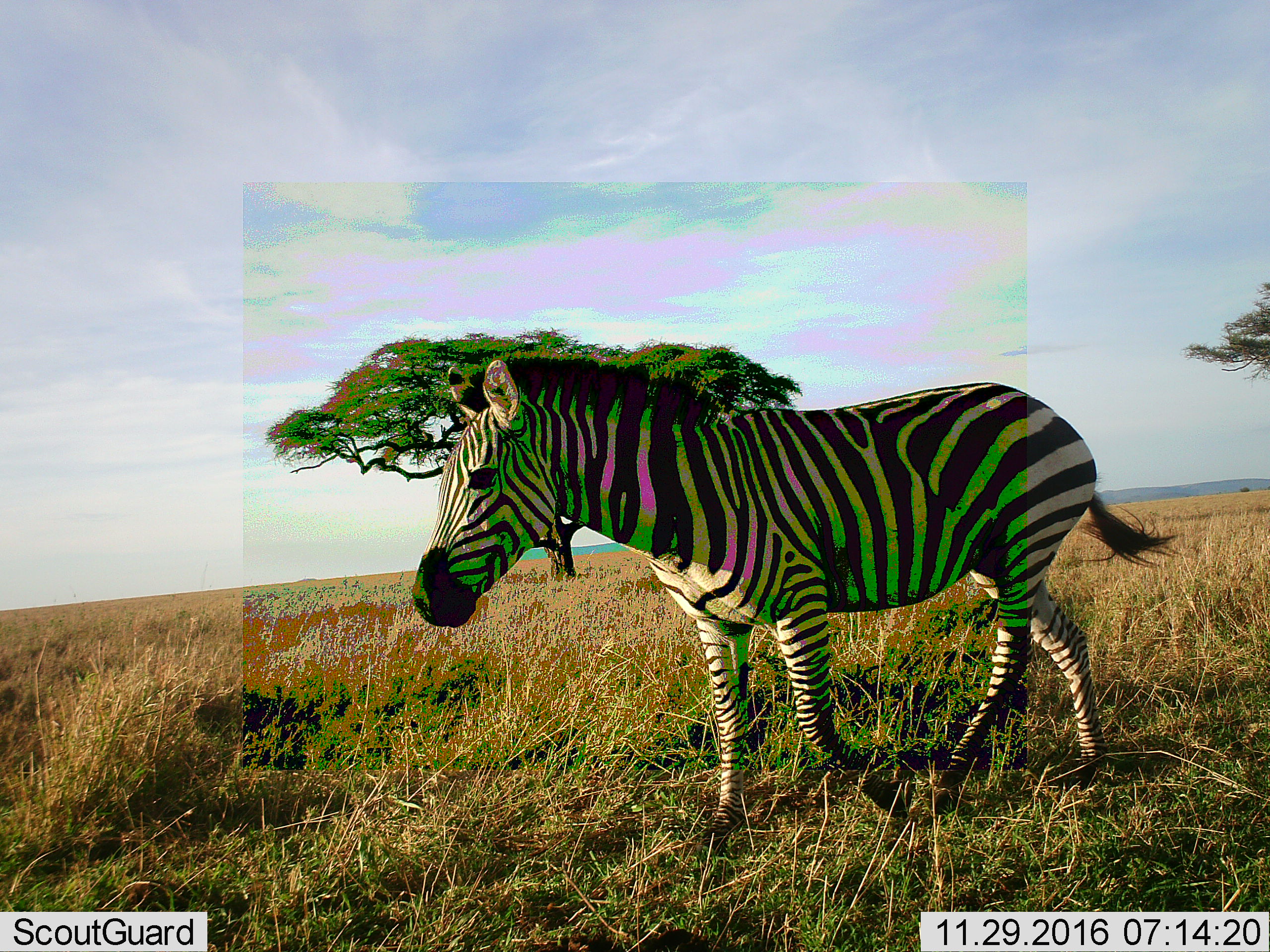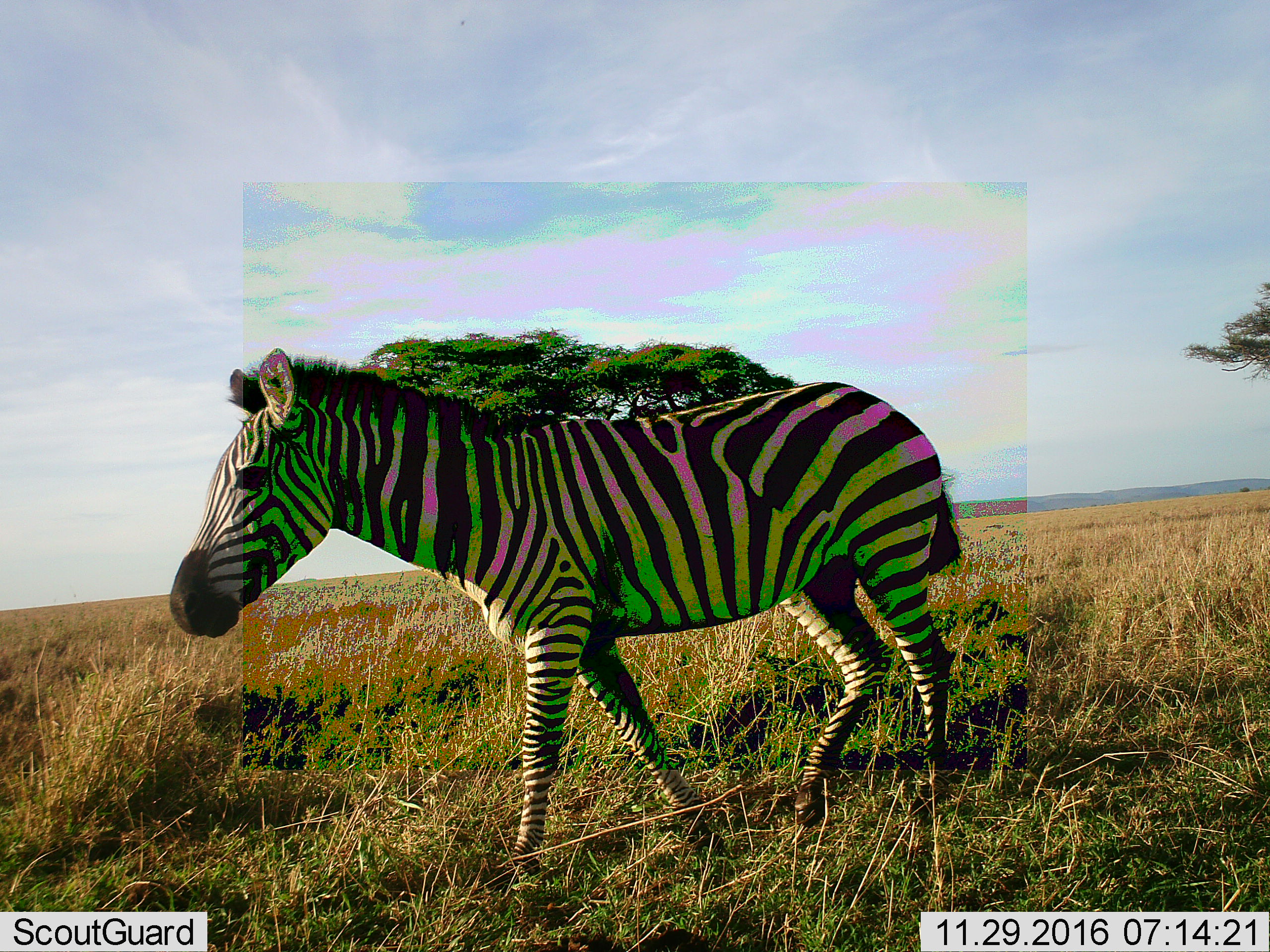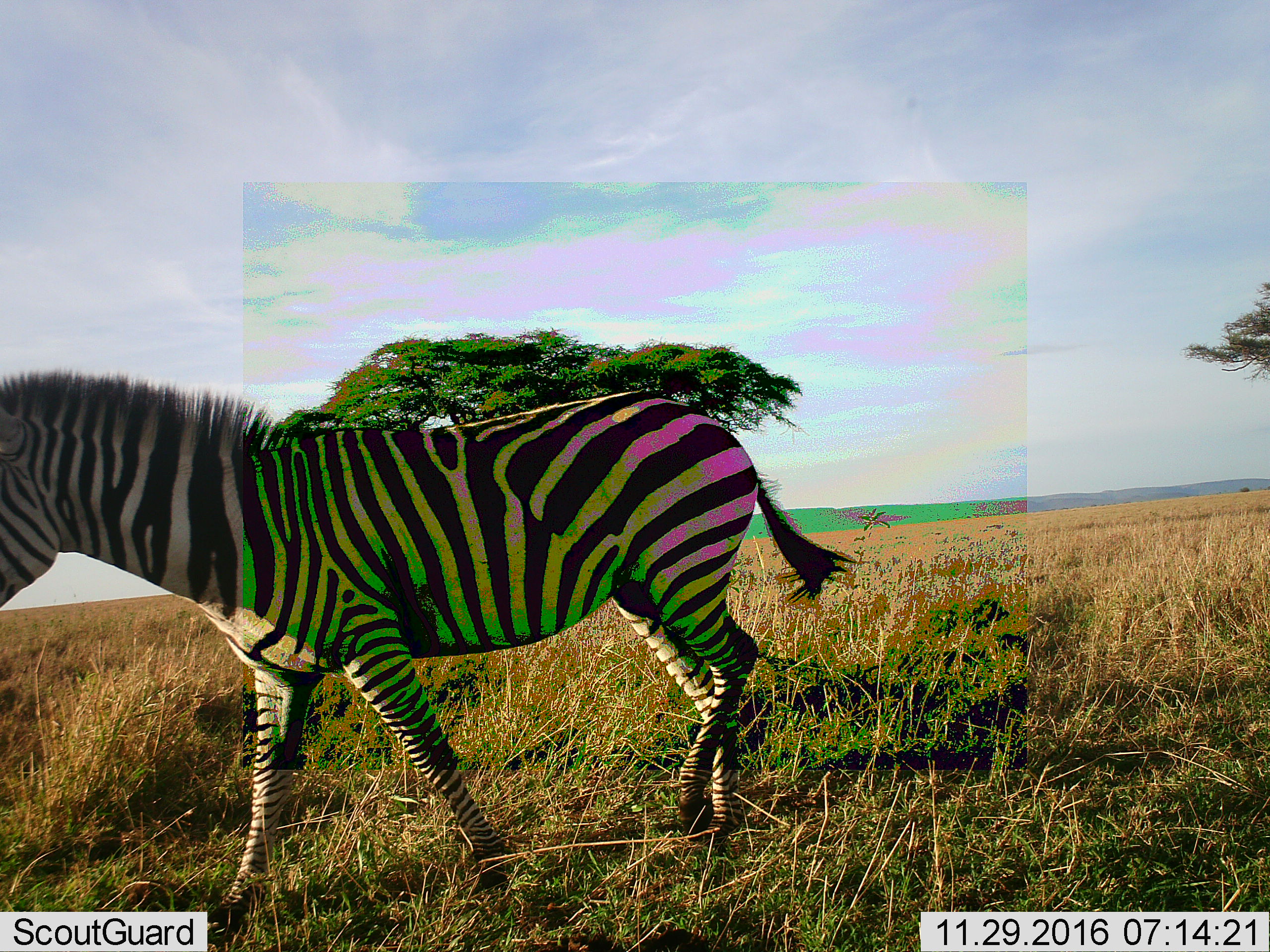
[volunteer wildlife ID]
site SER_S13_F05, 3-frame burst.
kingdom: Animalia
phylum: Chordata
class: Mammalia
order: Perissodactyla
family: Equidae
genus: Equus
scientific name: Equus quagga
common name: plains zebra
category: zebraplains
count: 1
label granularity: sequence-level